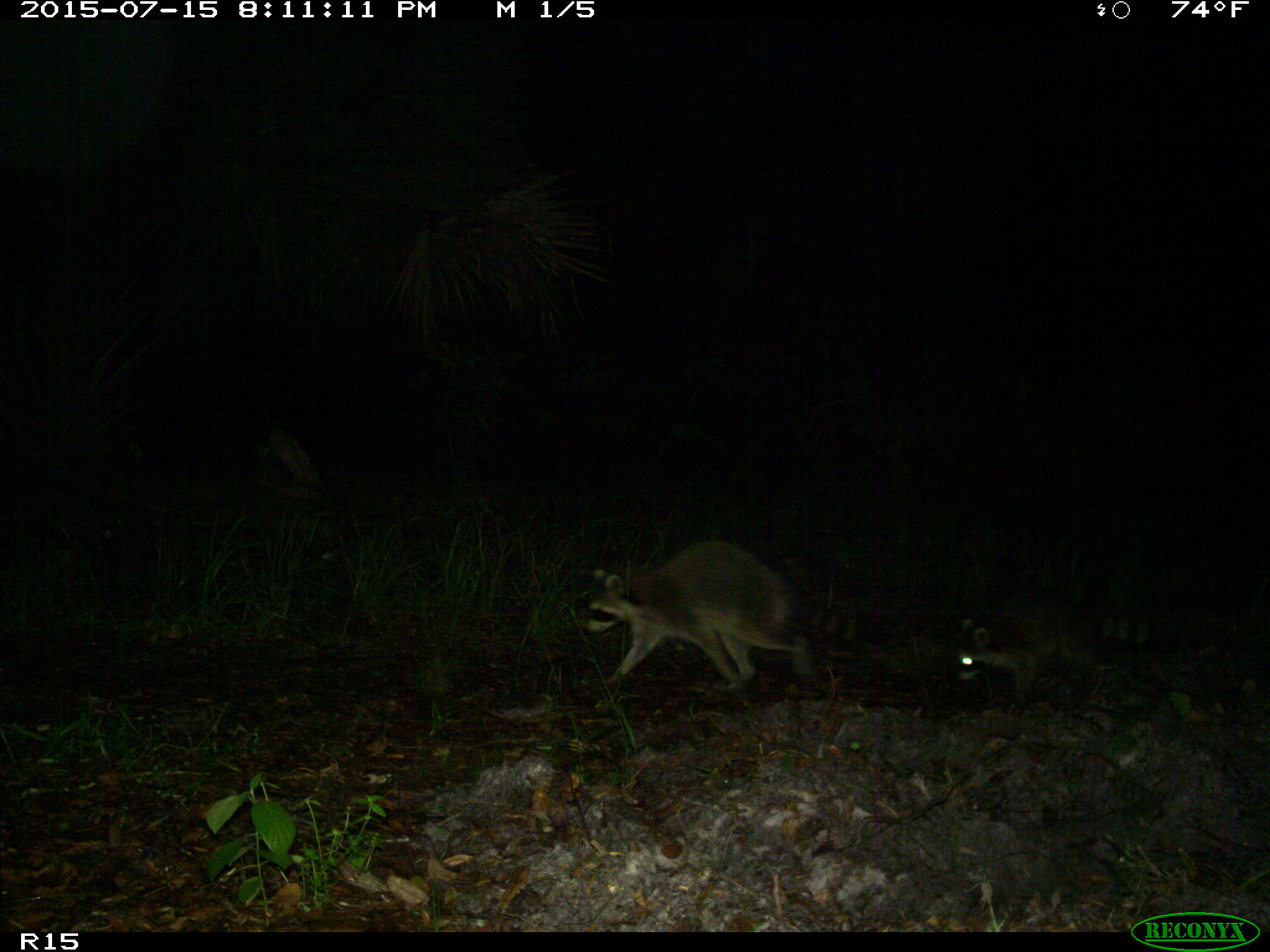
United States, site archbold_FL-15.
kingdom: Animalia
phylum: Chordata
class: Mammalia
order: Carnivora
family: Procyonidae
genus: Procyon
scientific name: Procyon lotor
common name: common raccoon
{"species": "Procyon lotor (common raccoon)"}